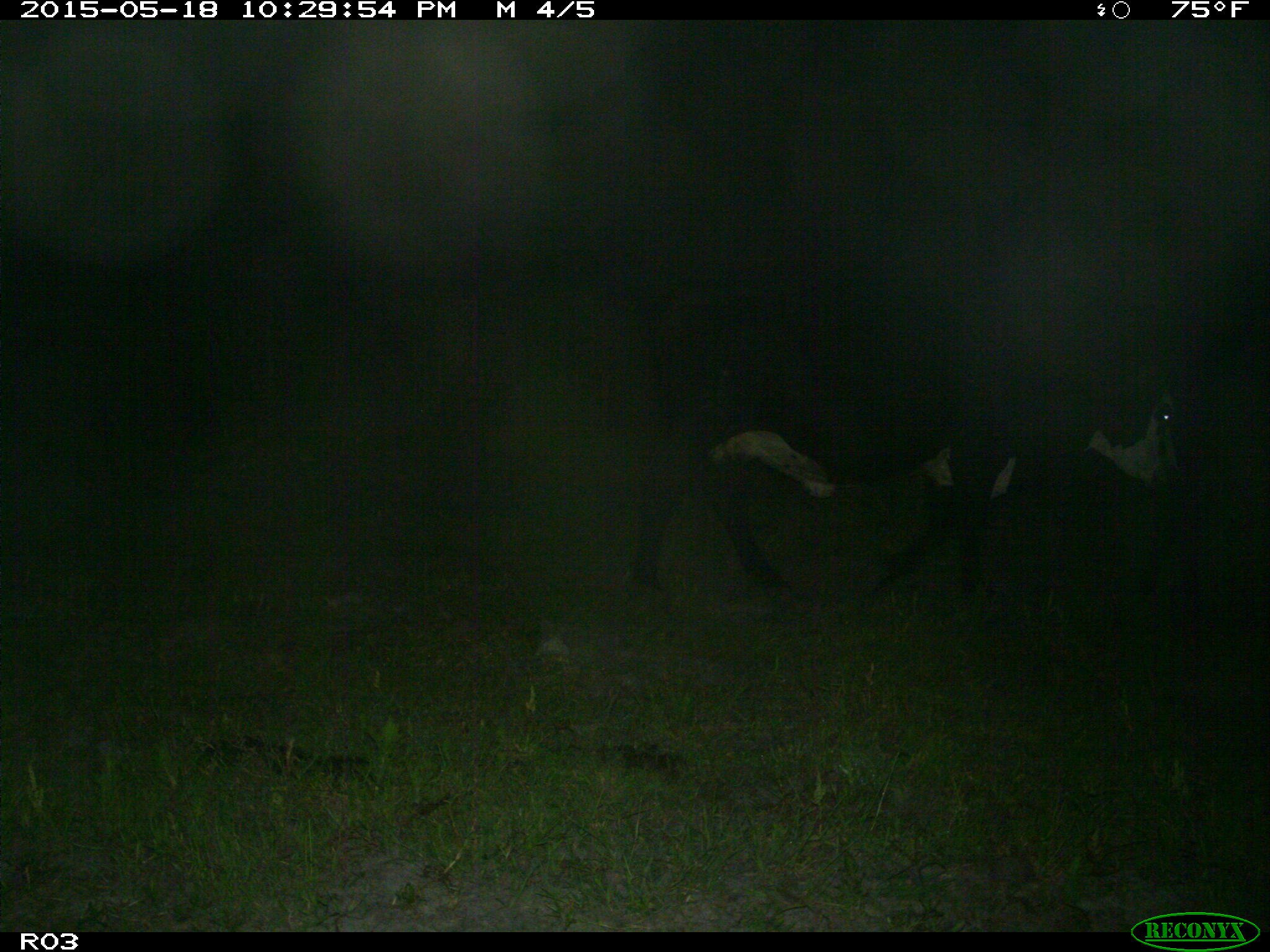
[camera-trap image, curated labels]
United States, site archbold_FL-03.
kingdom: Animalia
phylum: Chordata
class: Mammalia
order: Artiodactyla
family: Bovidae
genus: Bos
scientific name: Bos taurus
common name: domestic cow